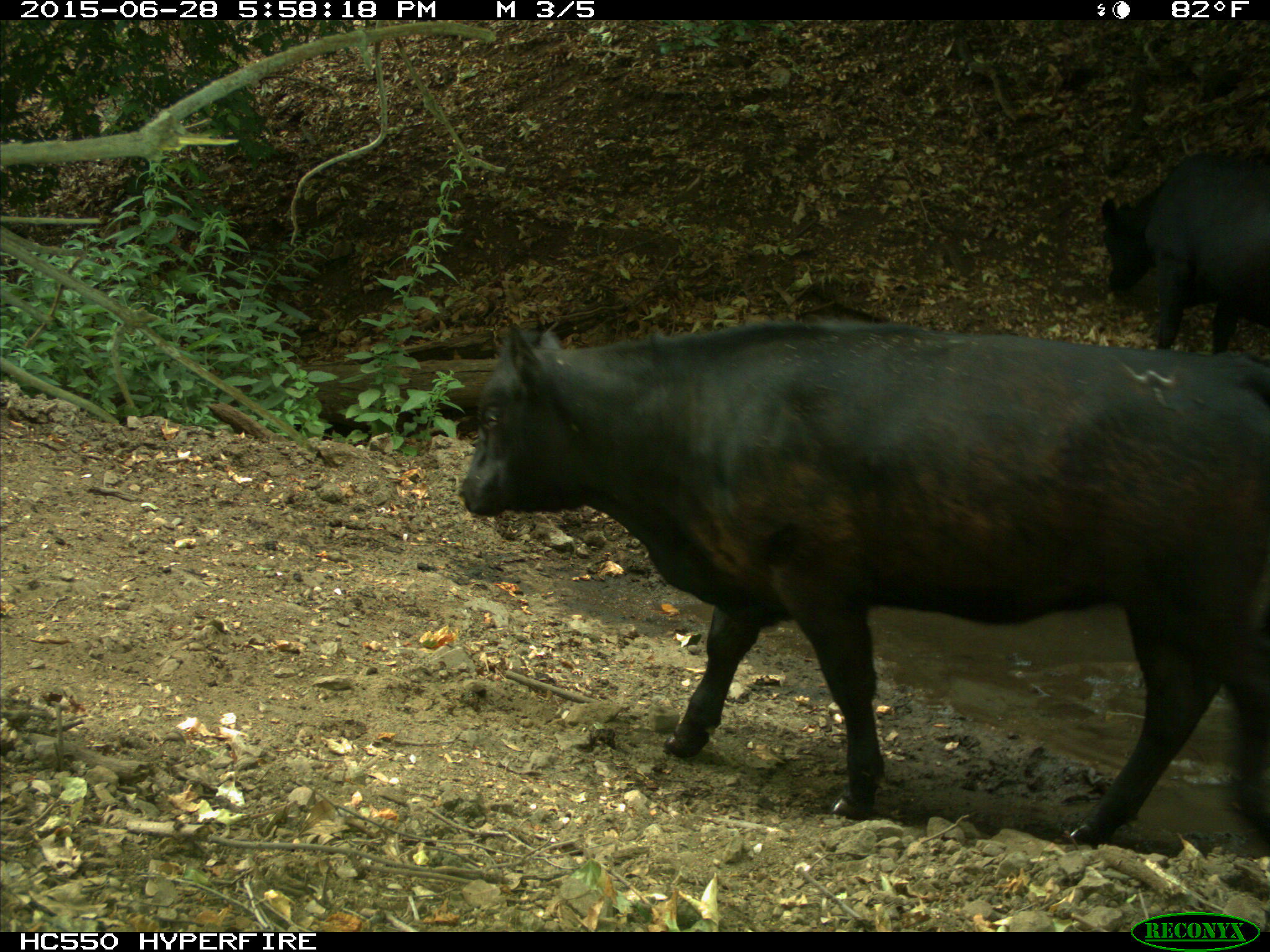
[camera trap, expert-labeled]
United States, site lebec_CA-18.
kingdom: Animalia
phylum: Chordata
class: Mammalia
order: Artiodactyla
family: Bovidae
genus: Bos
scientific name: Bos taurus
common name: domestic cow